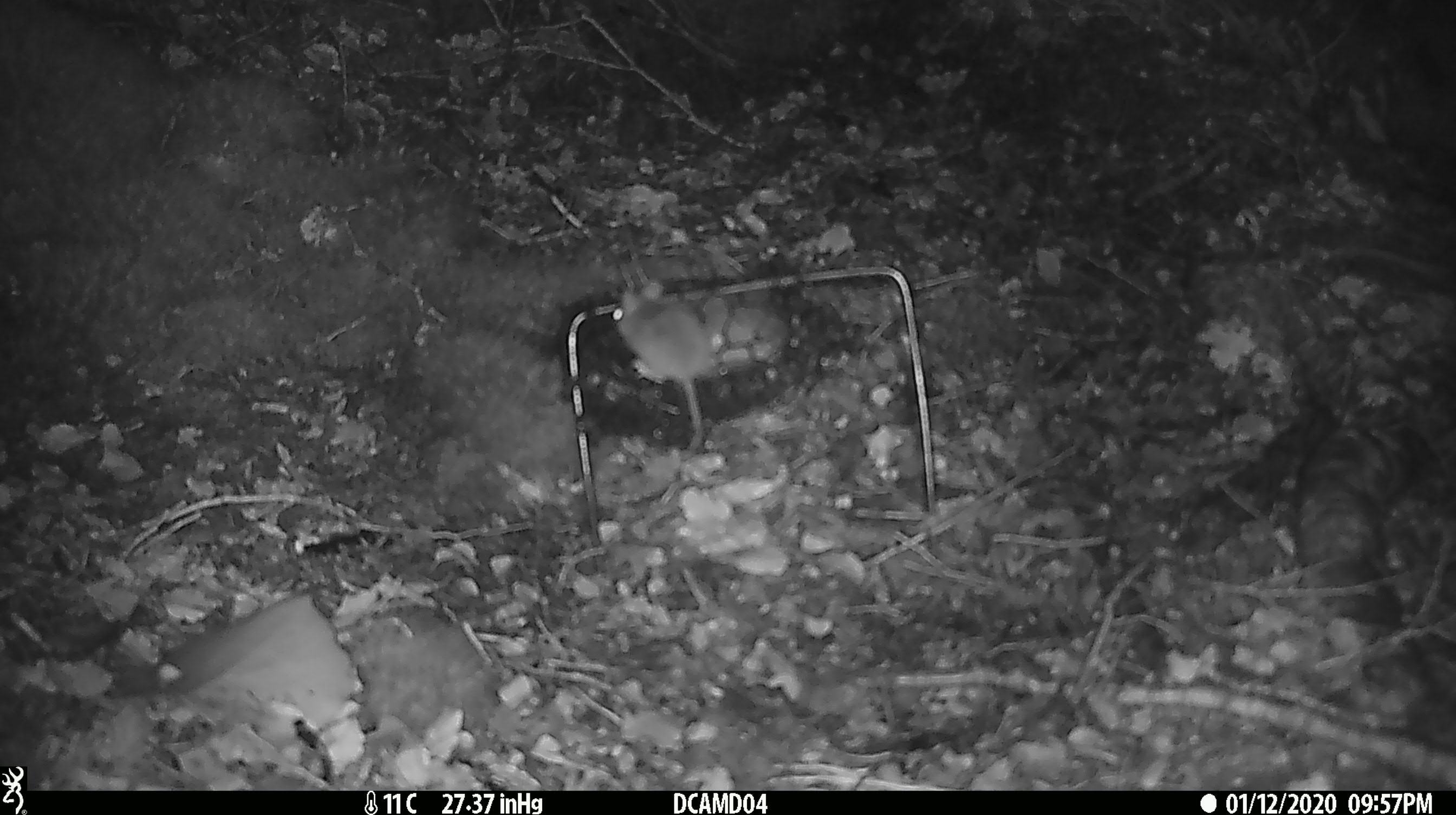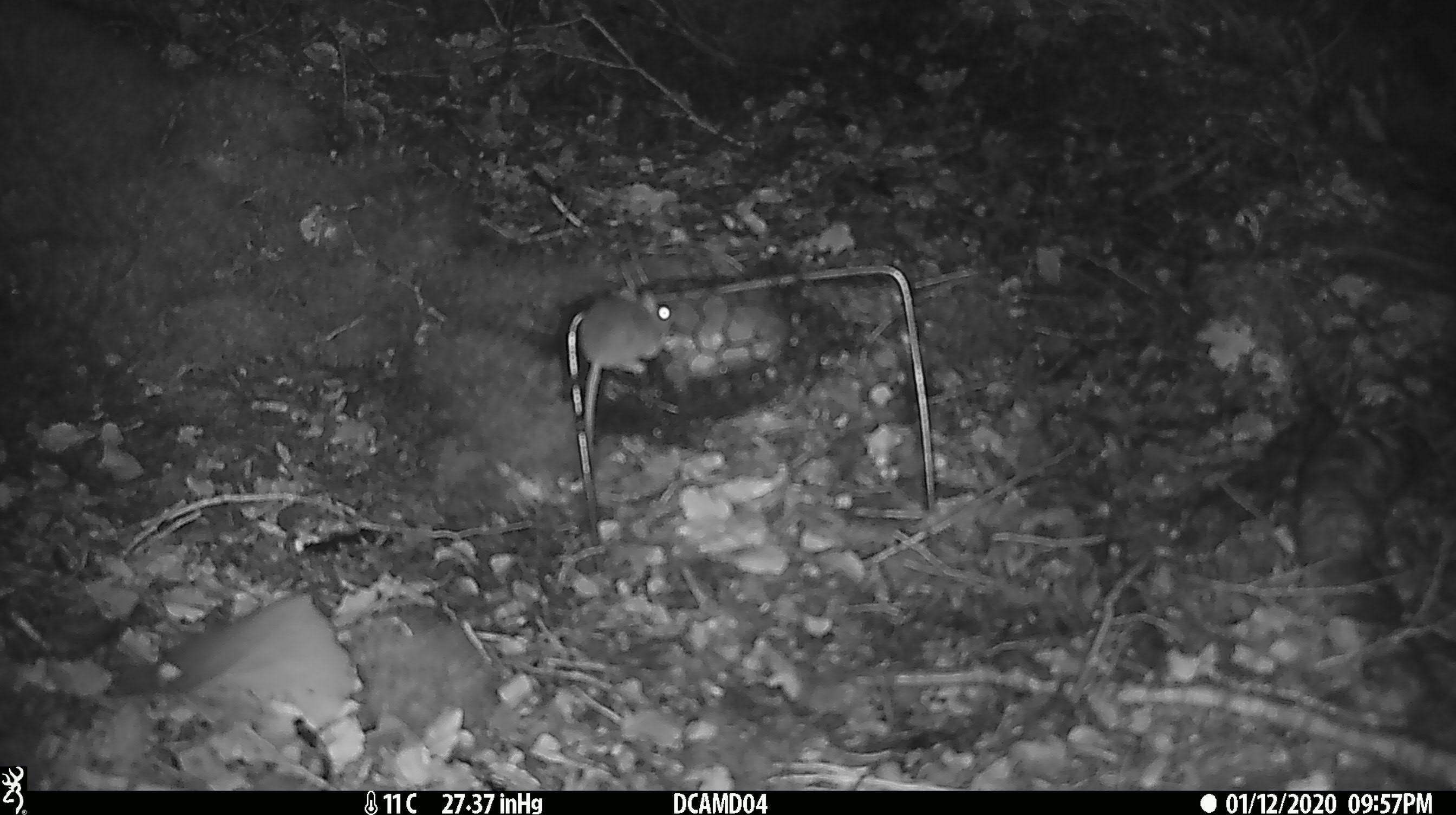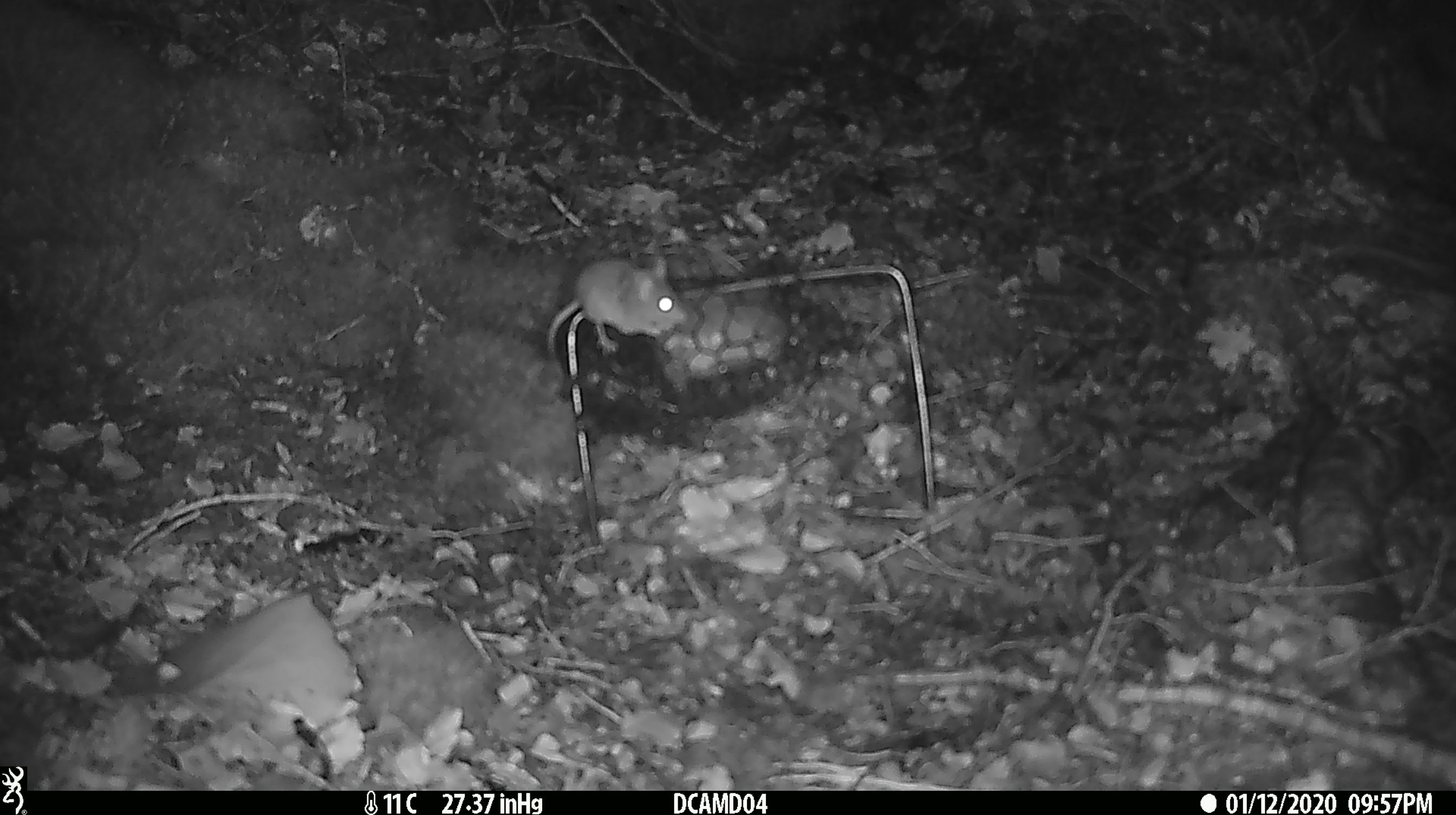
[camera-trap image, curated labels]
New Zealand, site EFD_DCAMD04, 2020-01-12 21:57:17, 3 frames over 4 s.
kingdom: Animalia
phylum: Chordata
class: Mammalia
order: Rodentia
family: Muridae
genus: Mus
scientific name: Mus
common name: mouse